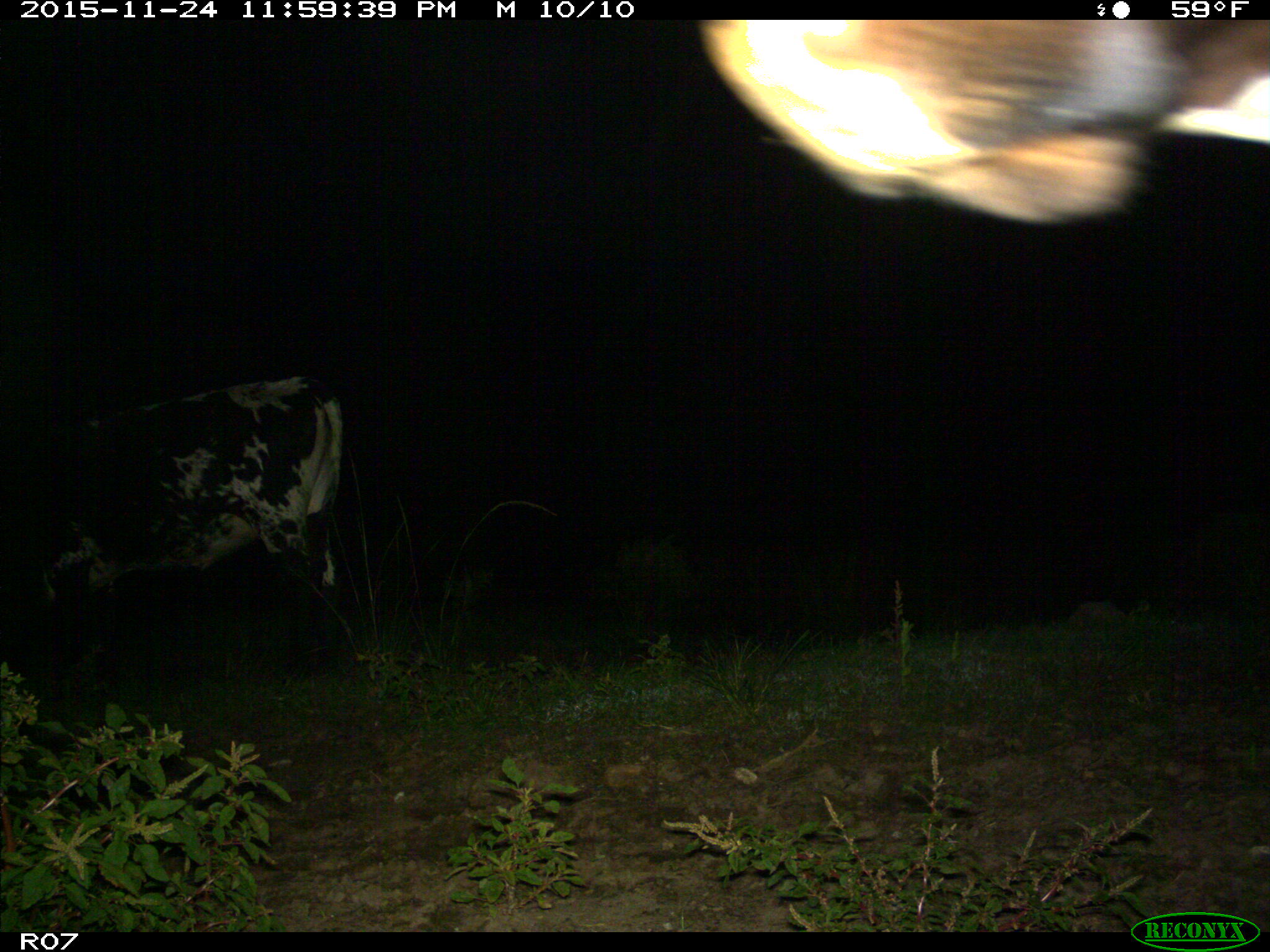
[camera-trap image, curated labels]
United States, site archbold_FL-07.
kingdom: Animalia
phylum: Chordata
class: Mammalia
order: Artiodactyla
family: Bovidae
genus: Bos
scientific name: Bos taurus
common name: domestic cow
Bos taurus (domestic cow).